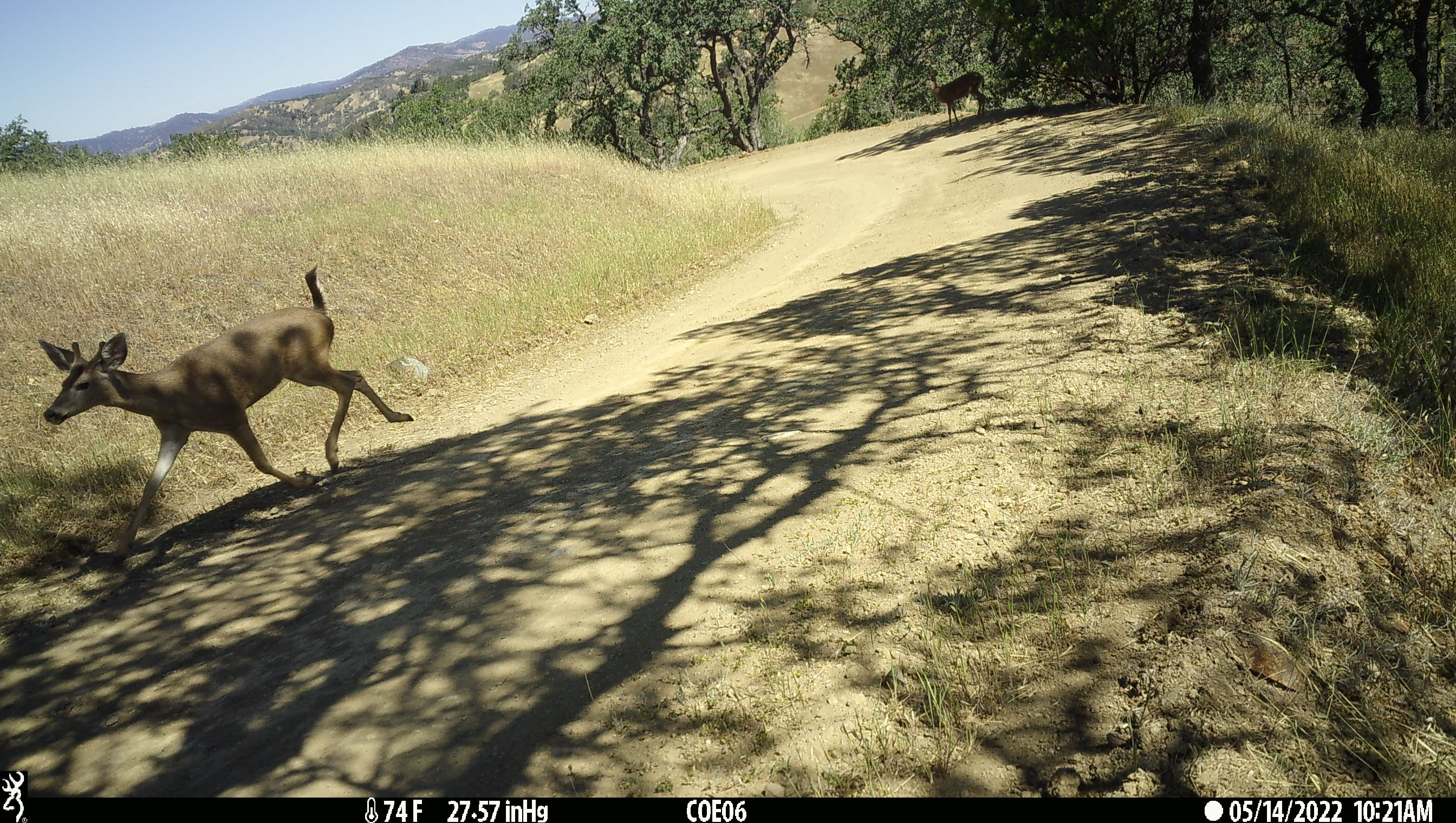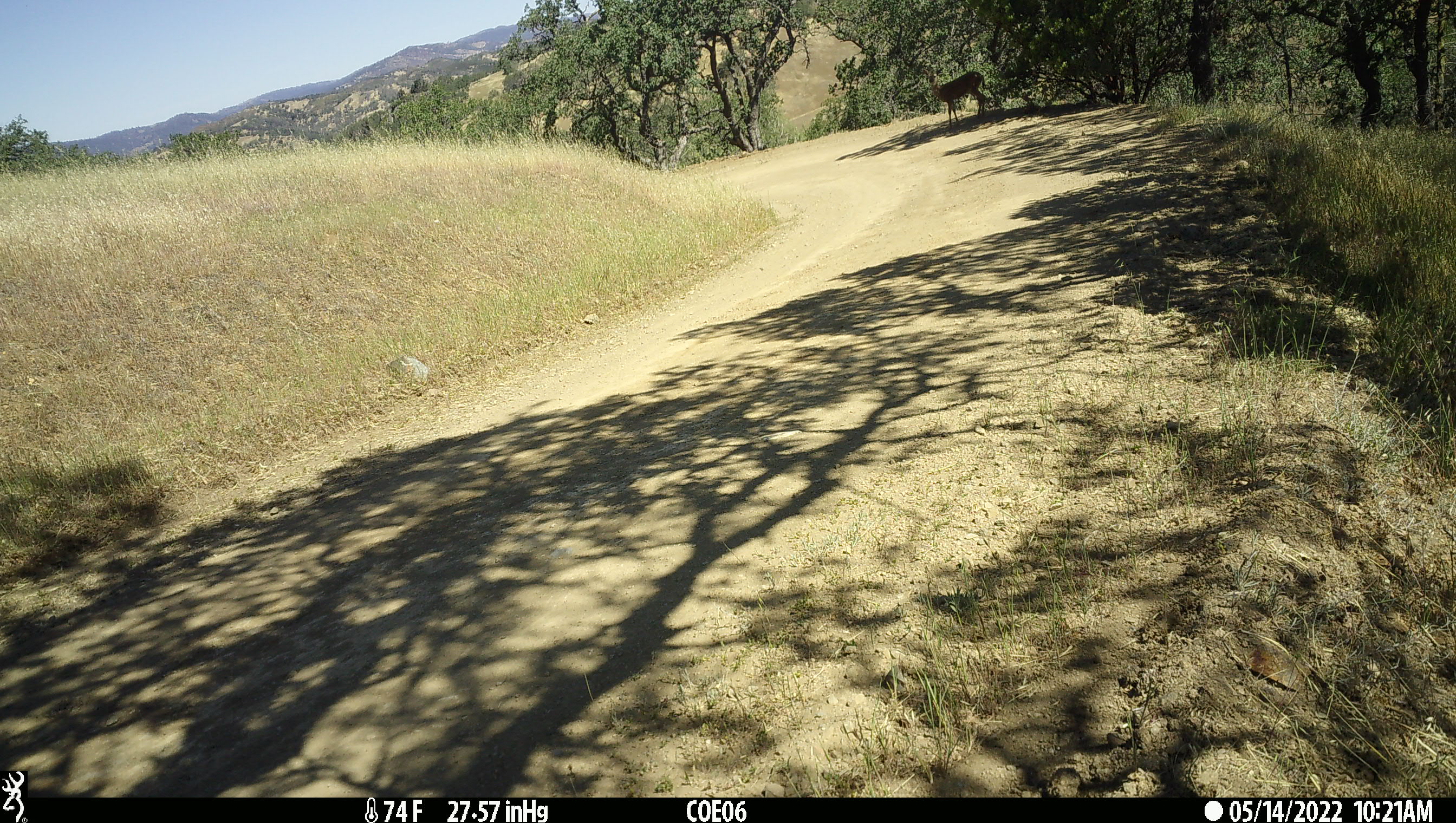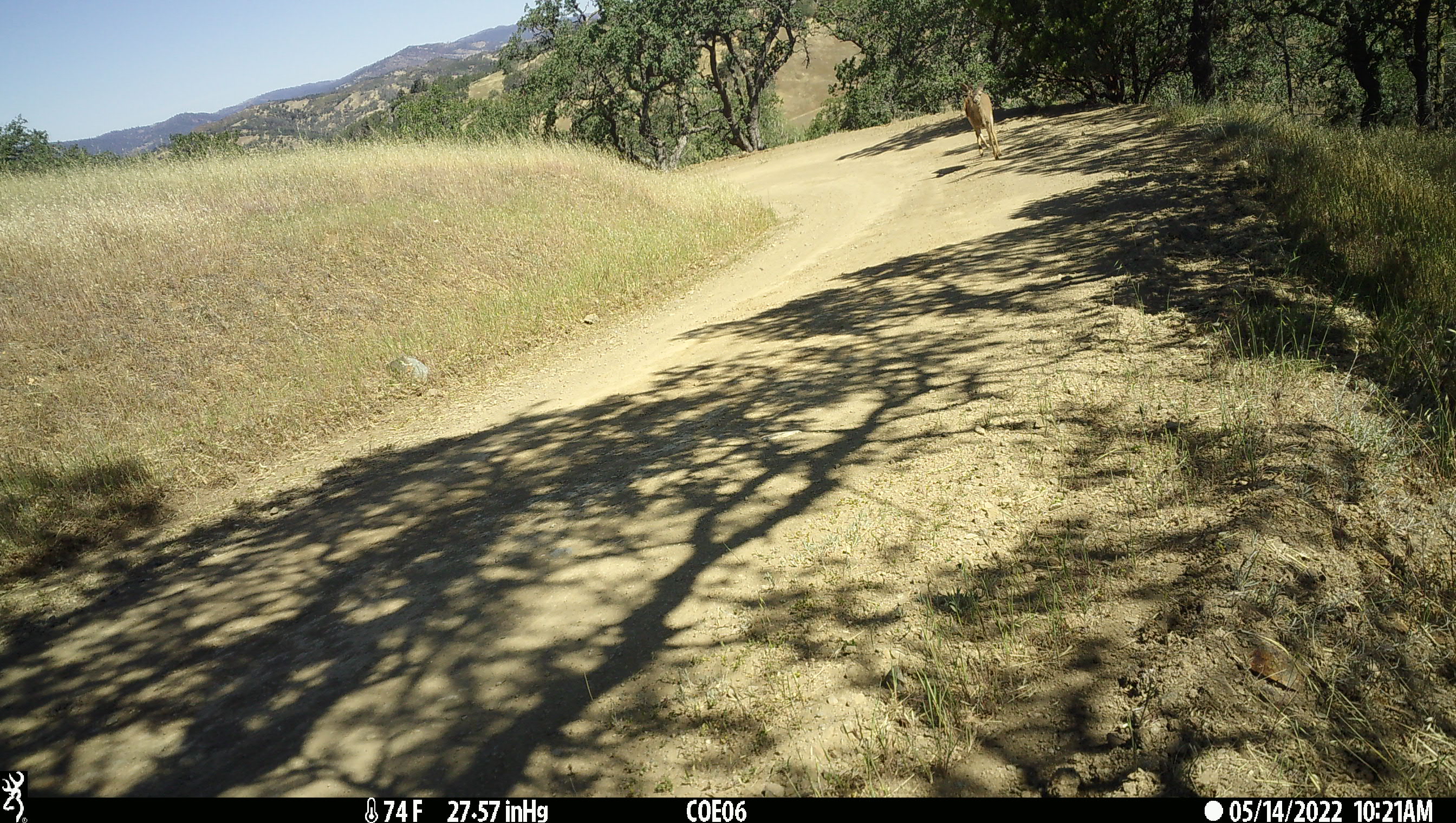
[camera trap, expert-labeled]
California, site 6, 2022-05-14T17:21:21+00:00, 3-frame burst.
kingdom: Animalia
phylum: Chordata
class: Mammalia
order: Artiodactyla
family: Cervidae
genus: Odocoileus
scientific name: Odocoileus hemionus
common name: mule deer